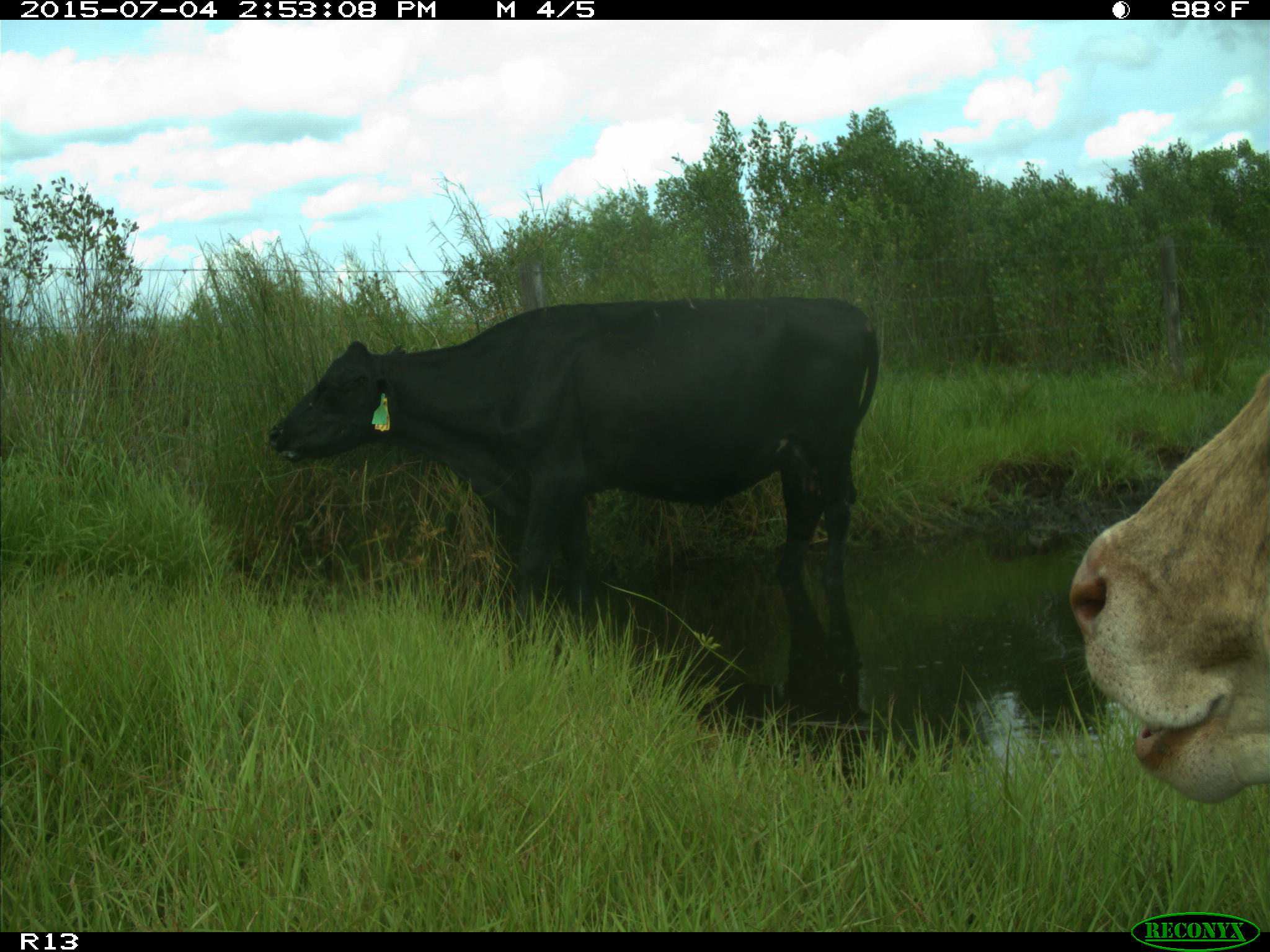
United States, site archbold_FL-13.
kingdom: Animalia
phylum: Chordata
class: Mammalia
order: Artiodactyla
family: Bovidae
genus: Bos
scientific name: Bos taurus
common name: domestic cow